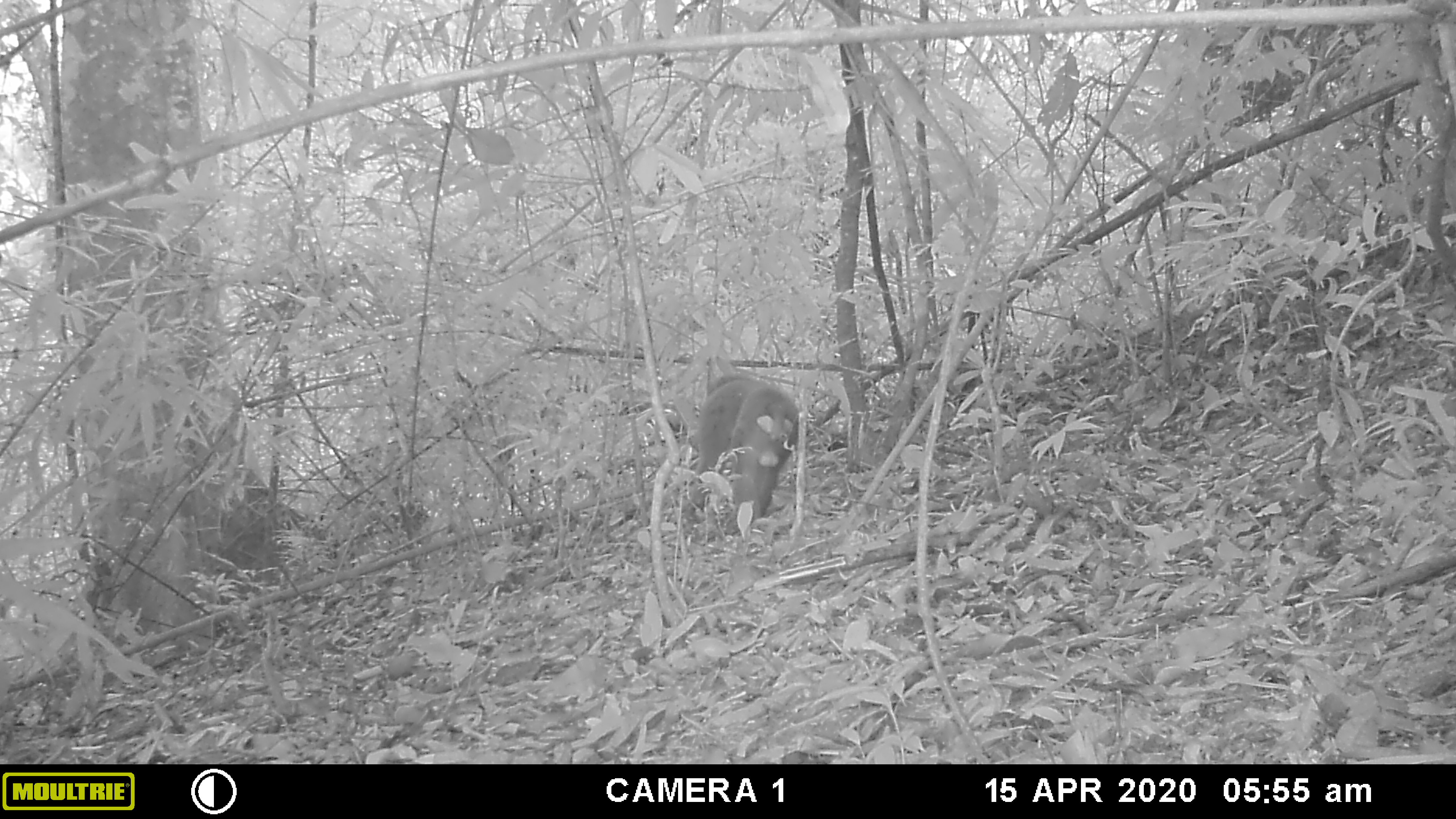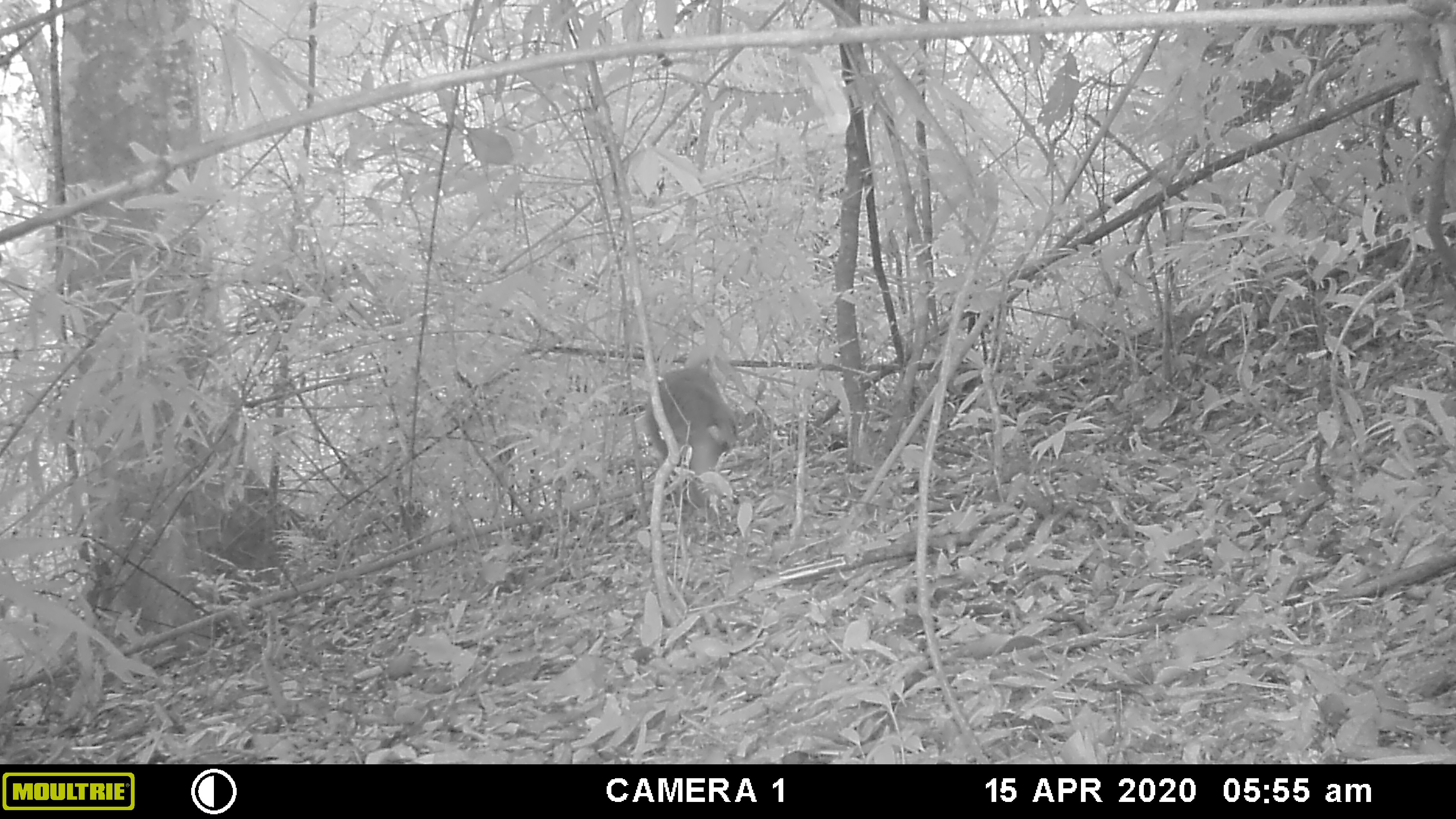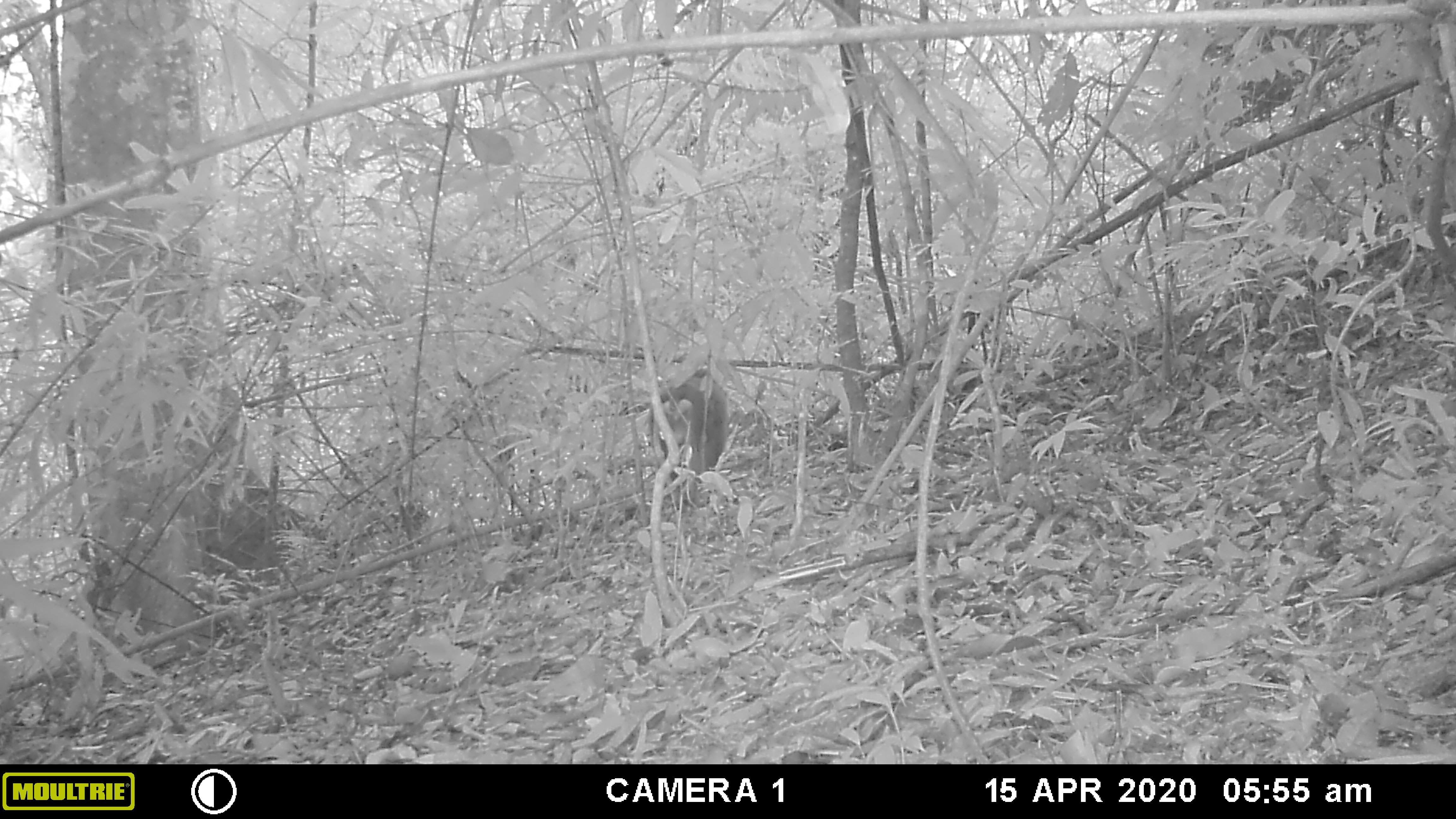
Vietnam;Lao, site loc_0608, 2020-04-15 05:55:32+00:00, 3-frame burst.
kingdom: Animalia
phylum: Chordata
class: Mammalia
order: Primates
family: Cercopithecidae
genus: Macaca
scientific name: Macaca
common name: macaques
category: assam or rhesus macaque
Assam or rhesus macaque (macaques) (Macaca). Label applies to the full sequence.